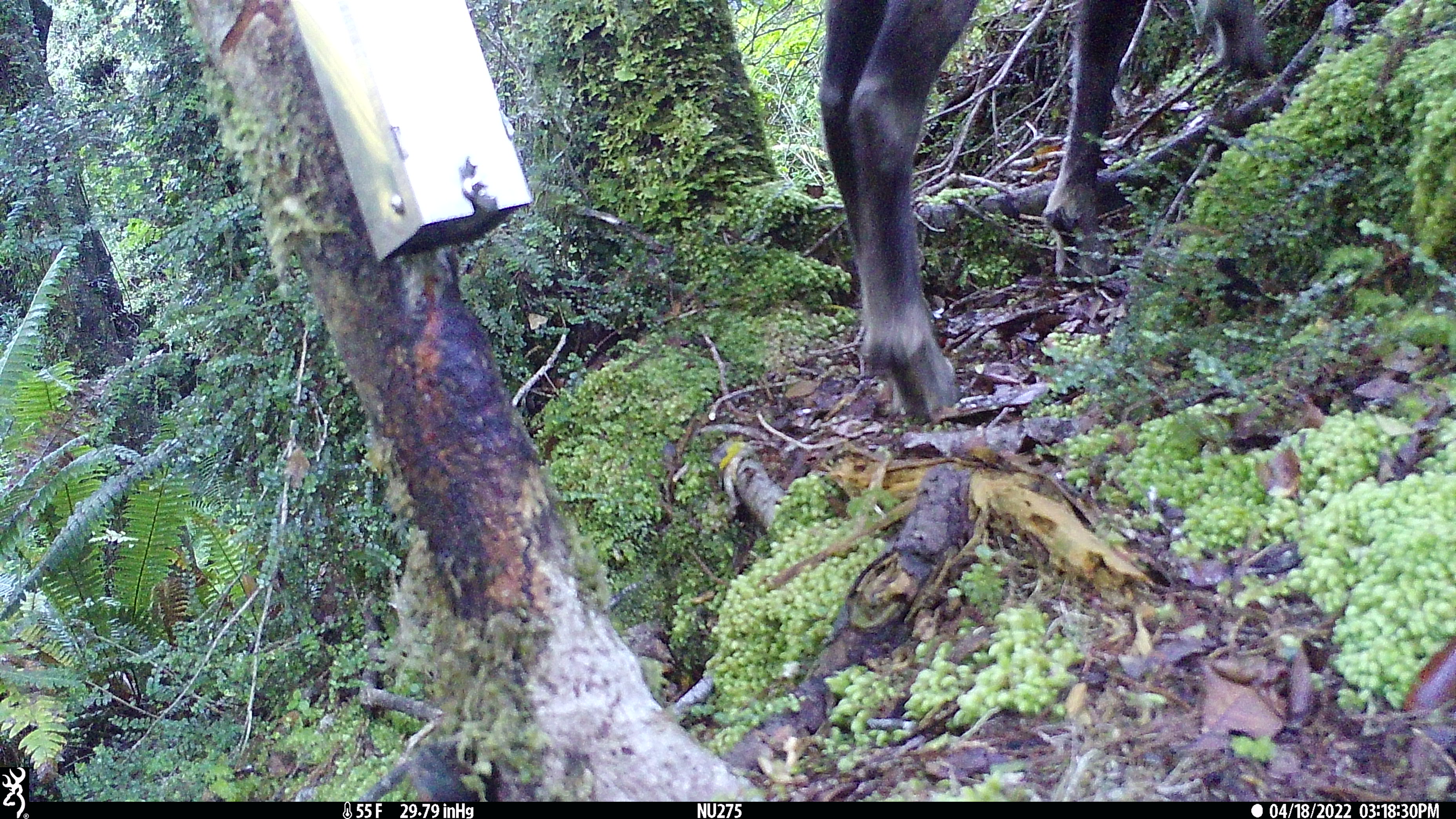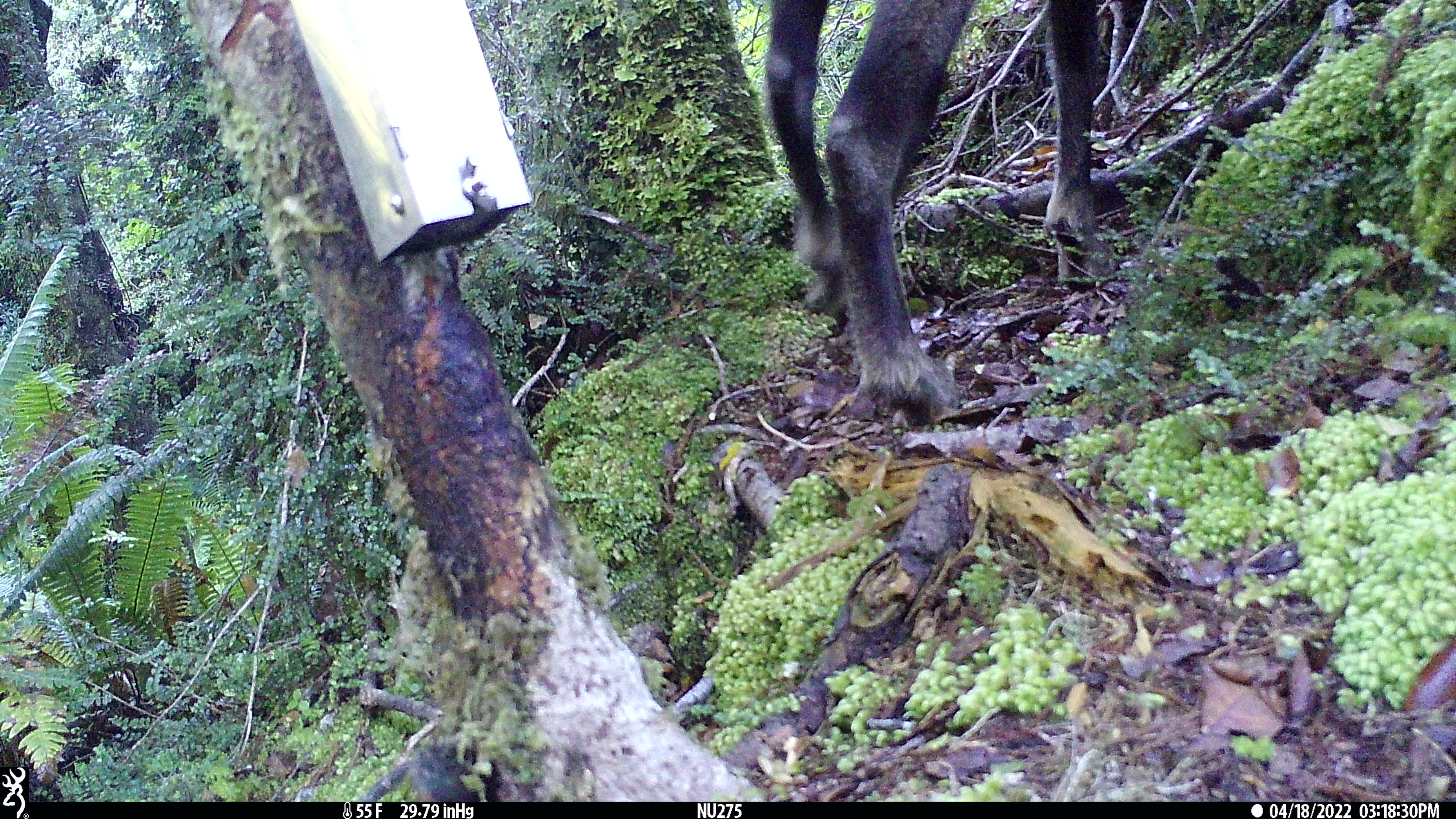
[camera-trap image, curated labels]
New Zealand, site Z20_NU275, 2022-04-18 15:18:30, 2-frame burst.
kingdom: Animalia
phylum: Chordata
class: Mammalia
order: Artiodactyla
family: Bovidae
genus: Rupicapra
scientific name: Rupicapra rupicapra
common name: alpine chamois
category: chamois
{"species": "chamois (alpine chamois) (Rupicapra rupicapra)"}